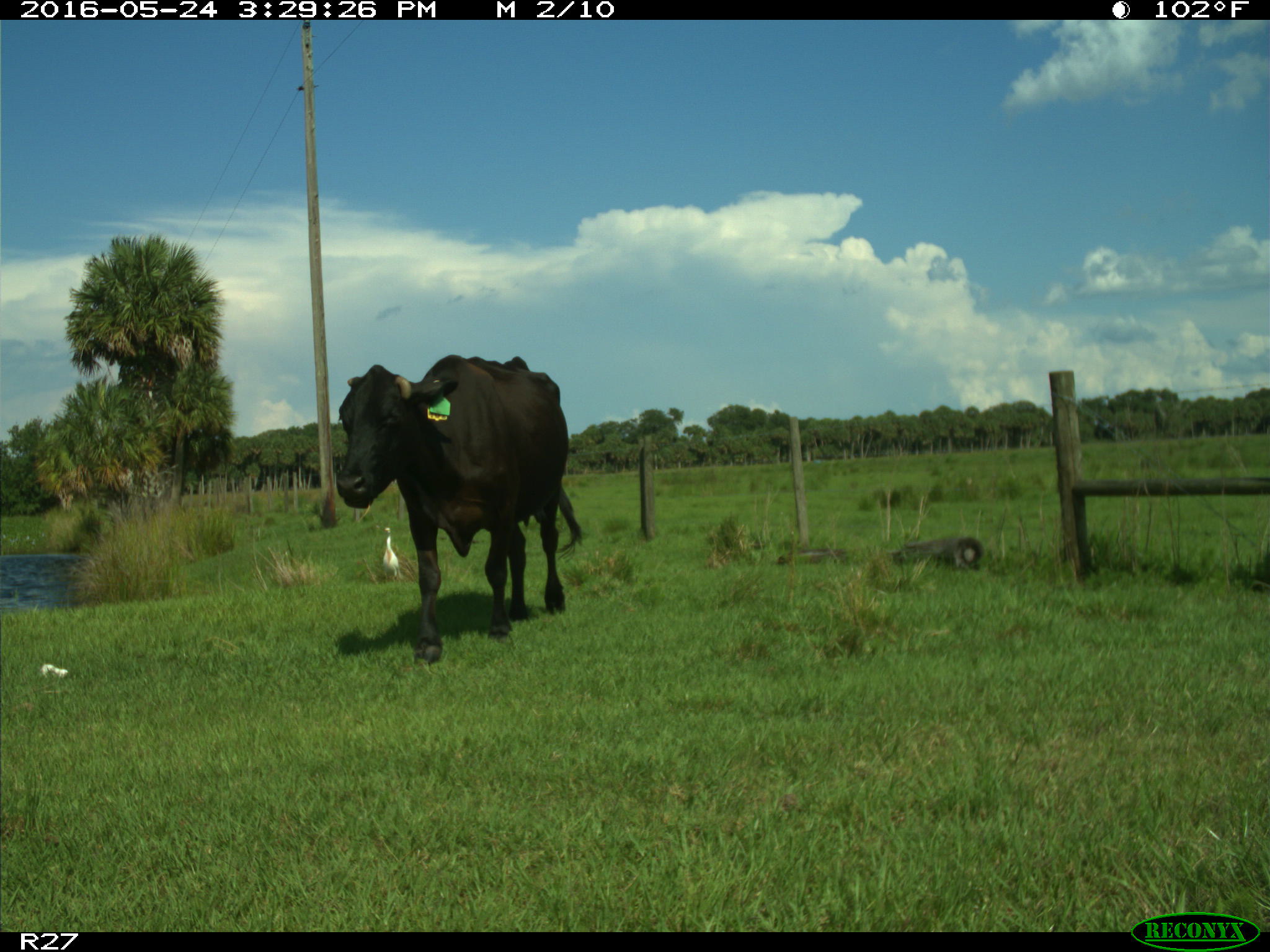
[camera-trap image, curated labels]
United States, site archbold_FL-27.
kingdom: Animalia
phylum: Chordata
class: Mammalia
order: Artiodactyla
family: Bovidae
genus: Bos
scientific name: Bos taurus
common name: domestic cow